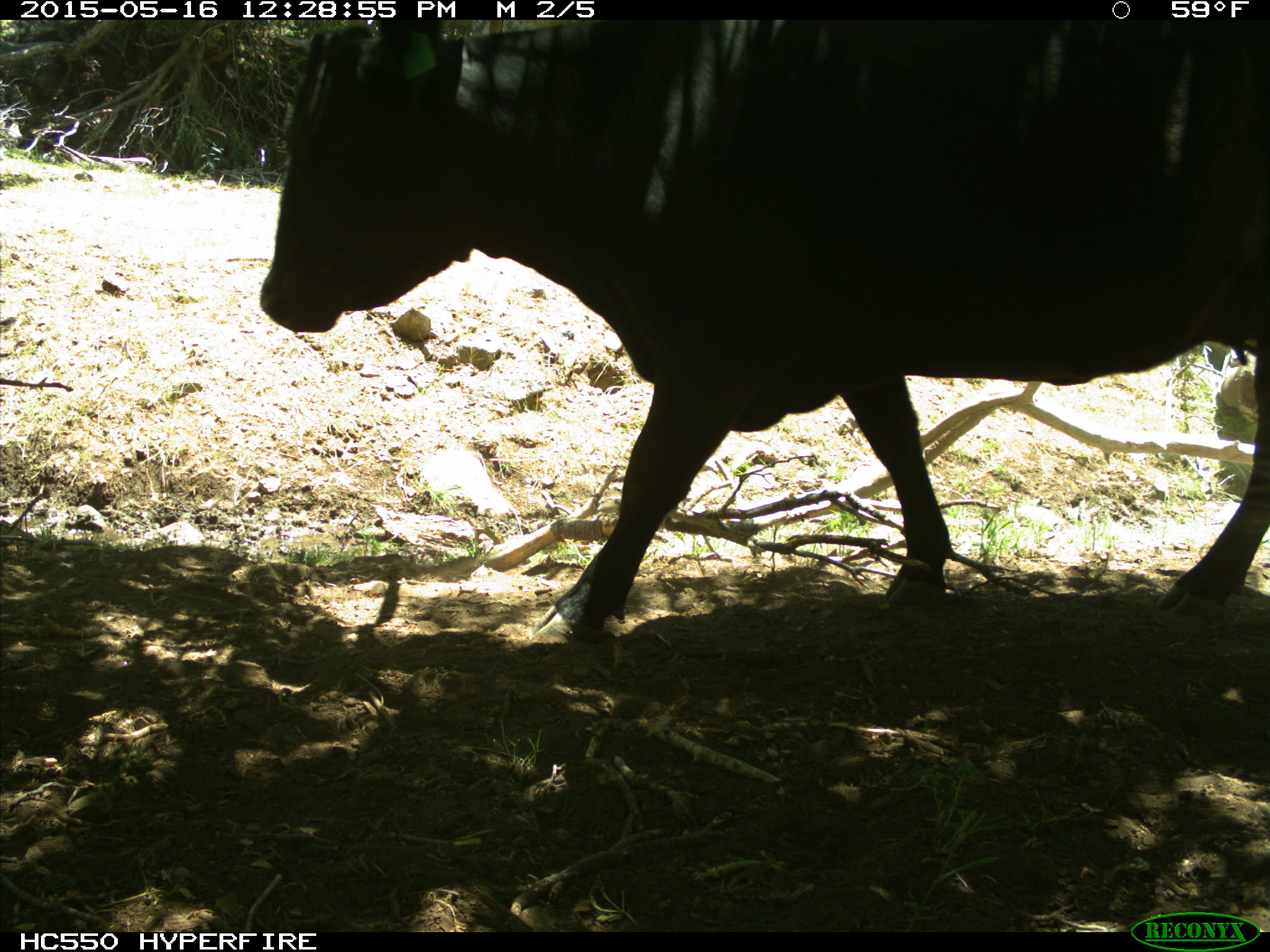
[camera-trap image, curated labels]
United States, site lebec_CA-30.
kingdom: Animalia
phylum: Chordata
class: Mammalia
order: Artiodactyla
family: Bovidae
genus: Bos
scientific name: Bos taurus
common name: domestic cow